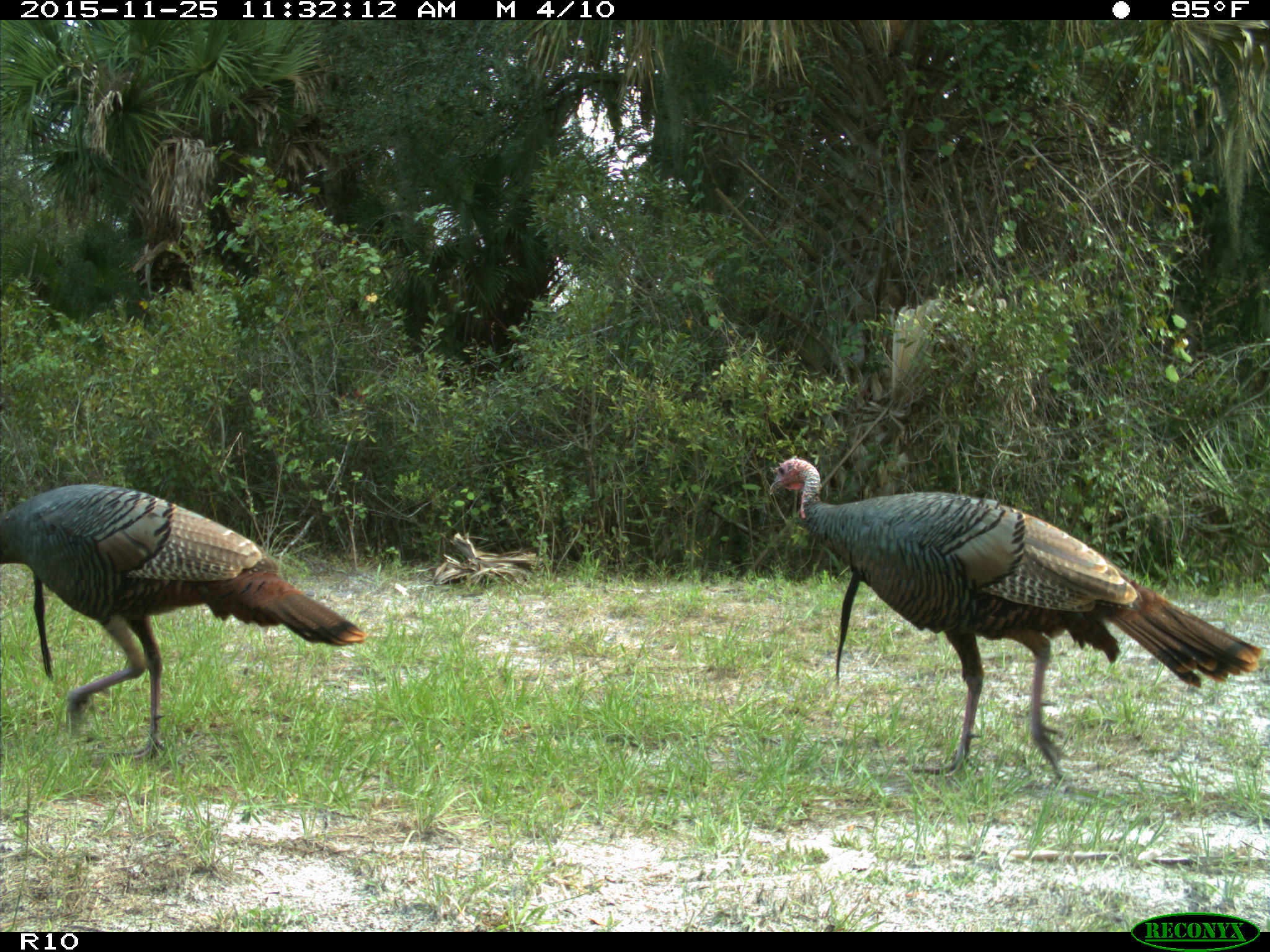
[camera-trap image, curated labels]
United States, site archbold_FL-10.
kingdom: Animalia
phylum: Chordata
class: Aves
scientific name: Aves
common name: birds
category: unidentified bird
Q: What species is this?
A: Unidentified bird (birds) (Aves).